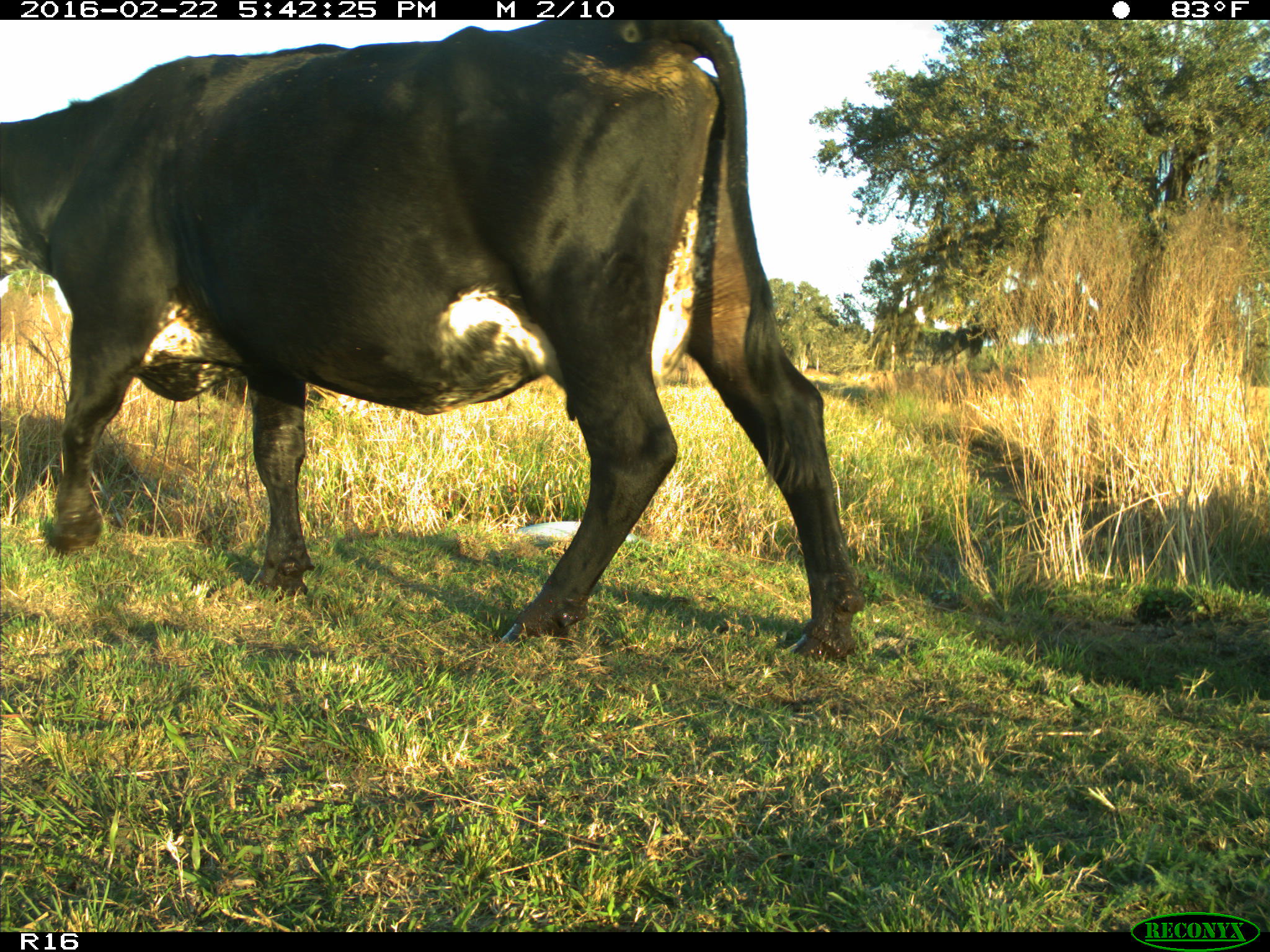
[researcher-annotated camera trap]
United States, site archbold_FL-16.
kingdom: Animalia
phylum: Chordata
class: Mammalia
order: Artiodactyla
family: Bovidae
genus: Bos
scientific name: Bos taurus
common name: domestic cow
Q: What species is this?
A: Bos taurus (domestic cow).